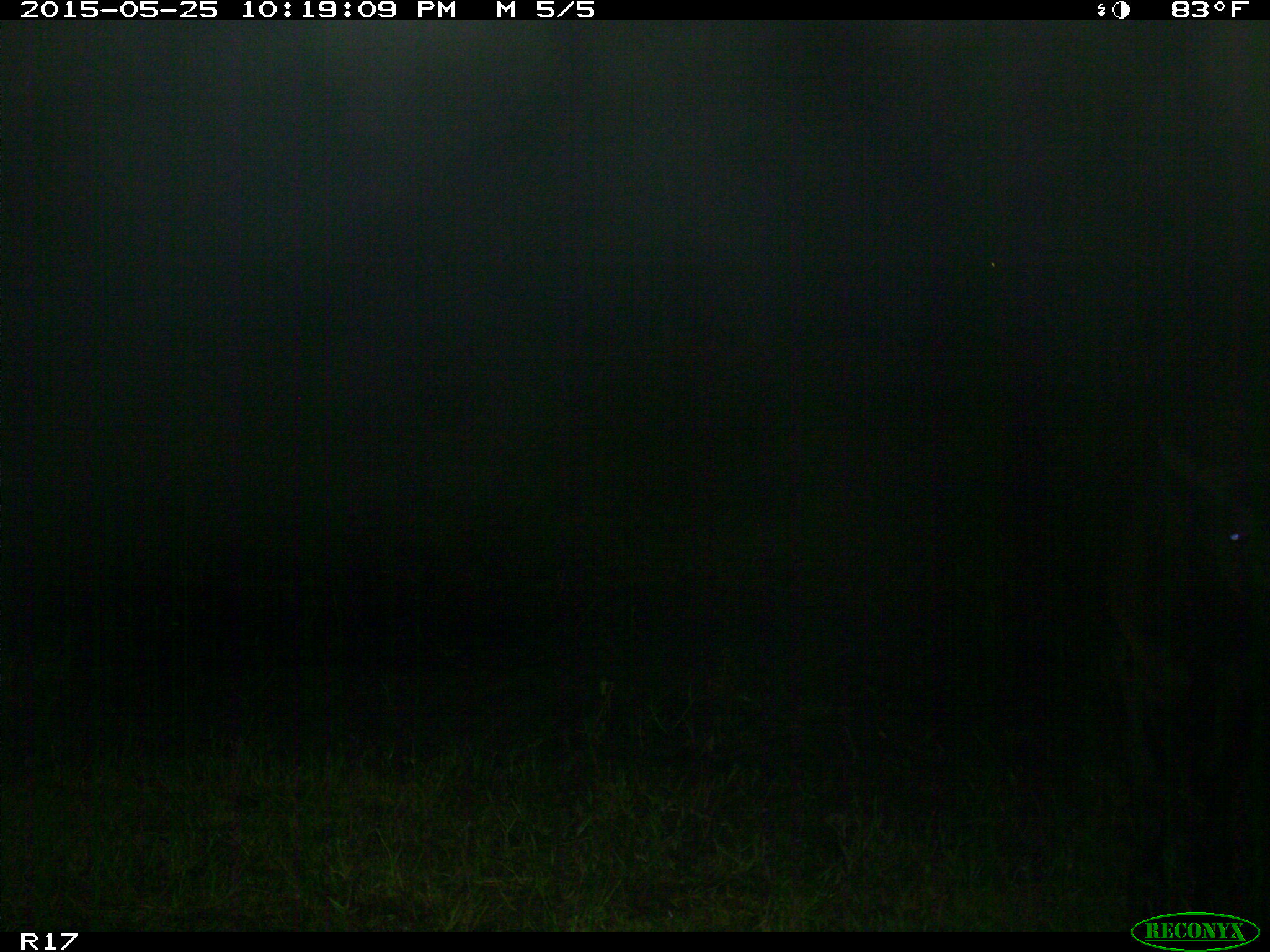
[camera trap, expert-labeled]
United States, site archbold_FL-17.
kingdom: Animalia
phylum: Chordata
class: Mammalia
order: Artiodactyla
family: Bovidae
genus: Bos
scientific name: Bos taurus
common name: domestic cow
Bos taurus (domestic cow).